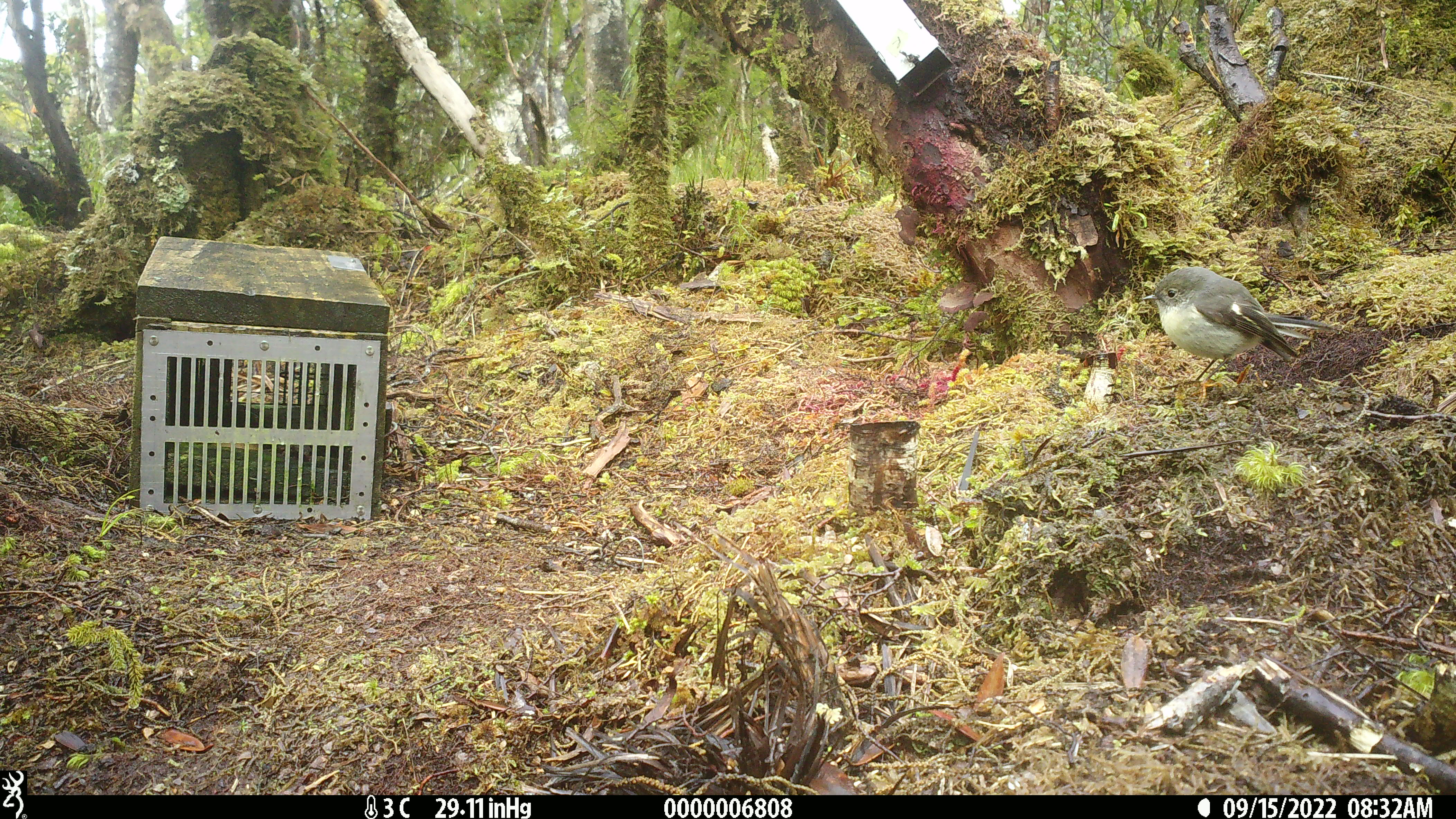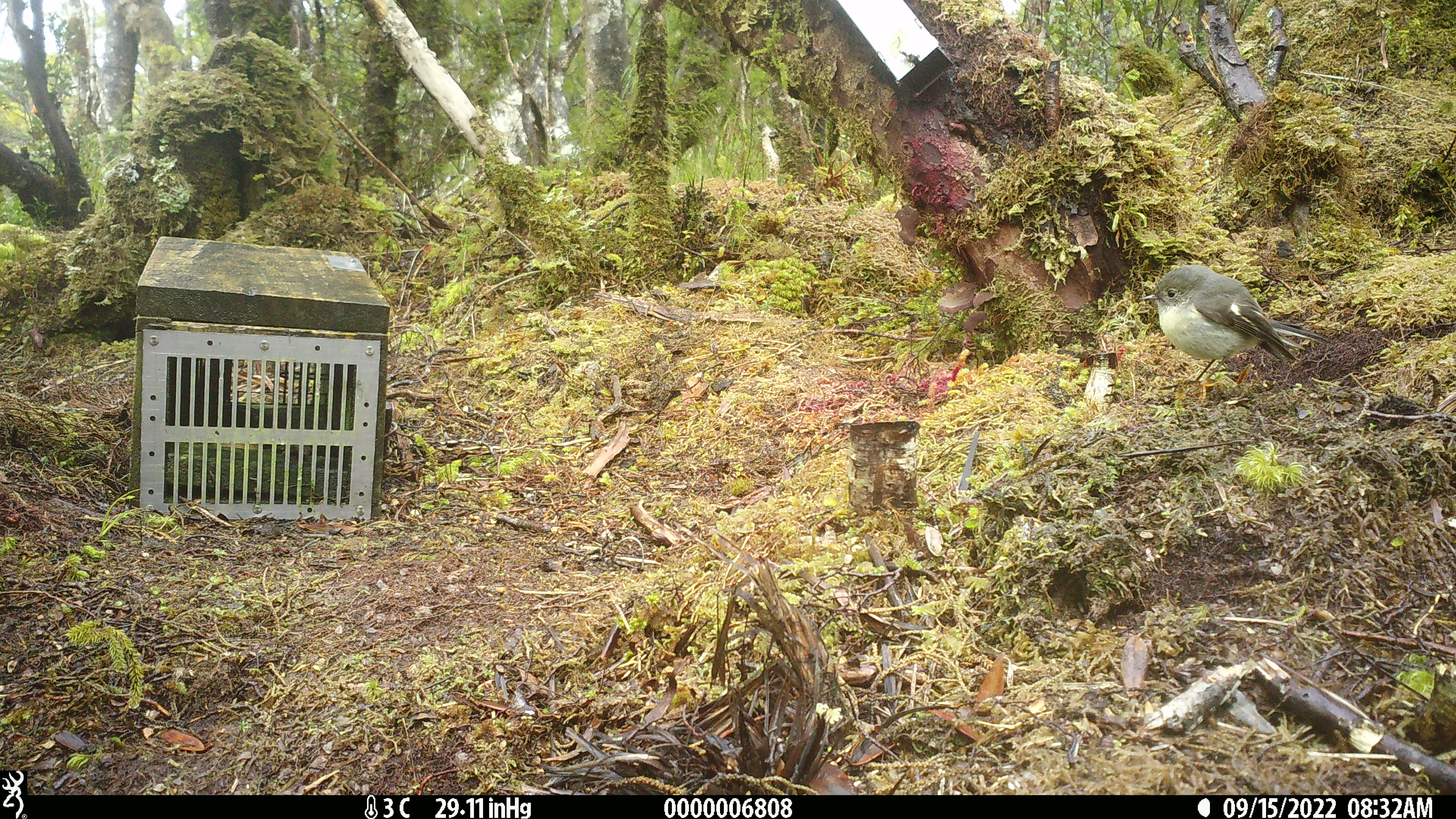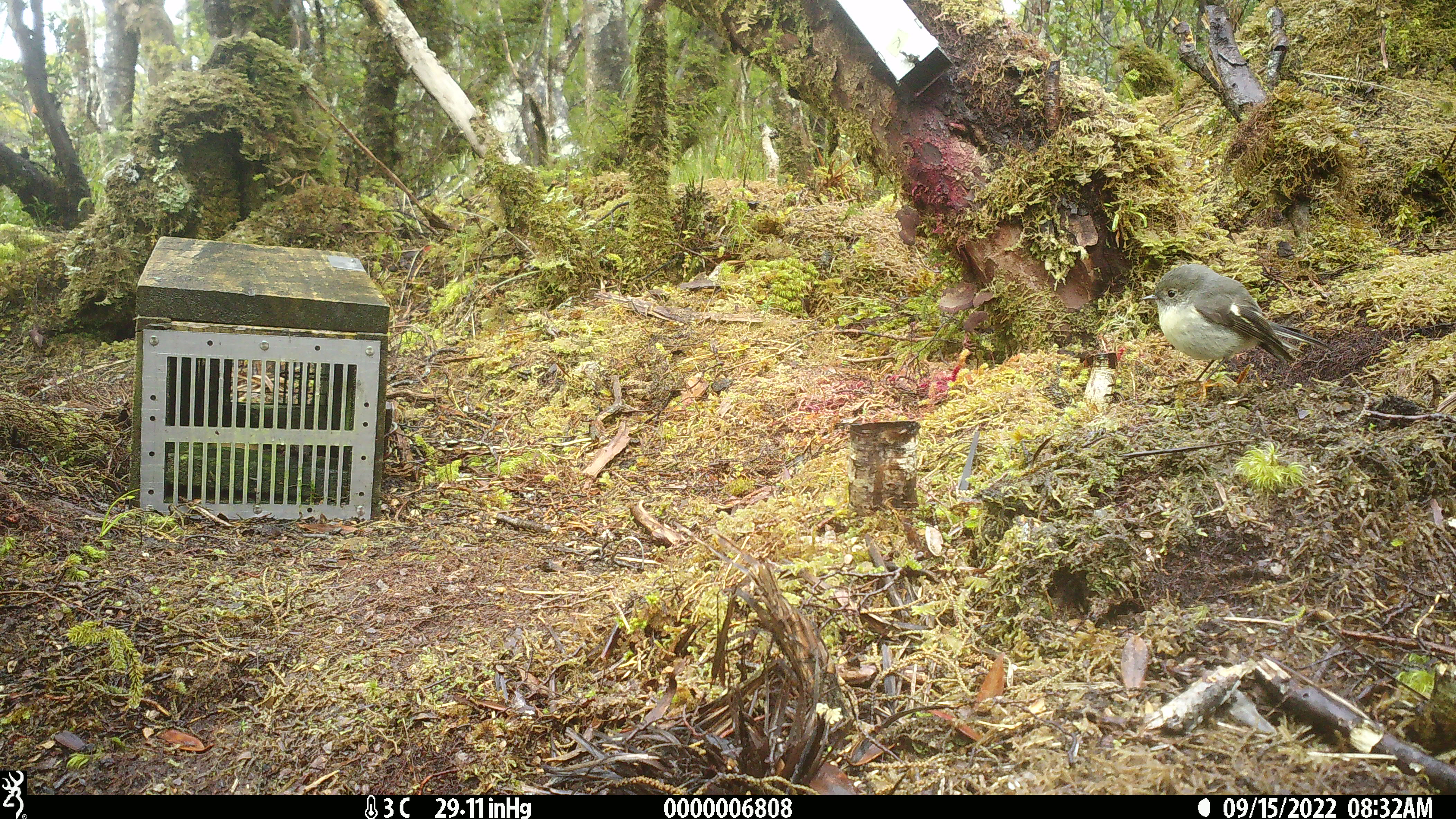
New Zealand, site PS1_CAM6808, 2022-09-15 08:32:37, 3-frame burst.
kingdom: Animalia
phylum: Chordata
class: Aves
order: Passeriformes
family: Petroicidae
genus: Petroica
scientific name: Petroica macrocephala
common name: tomtit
Tomtit (Petroica macrocephala).